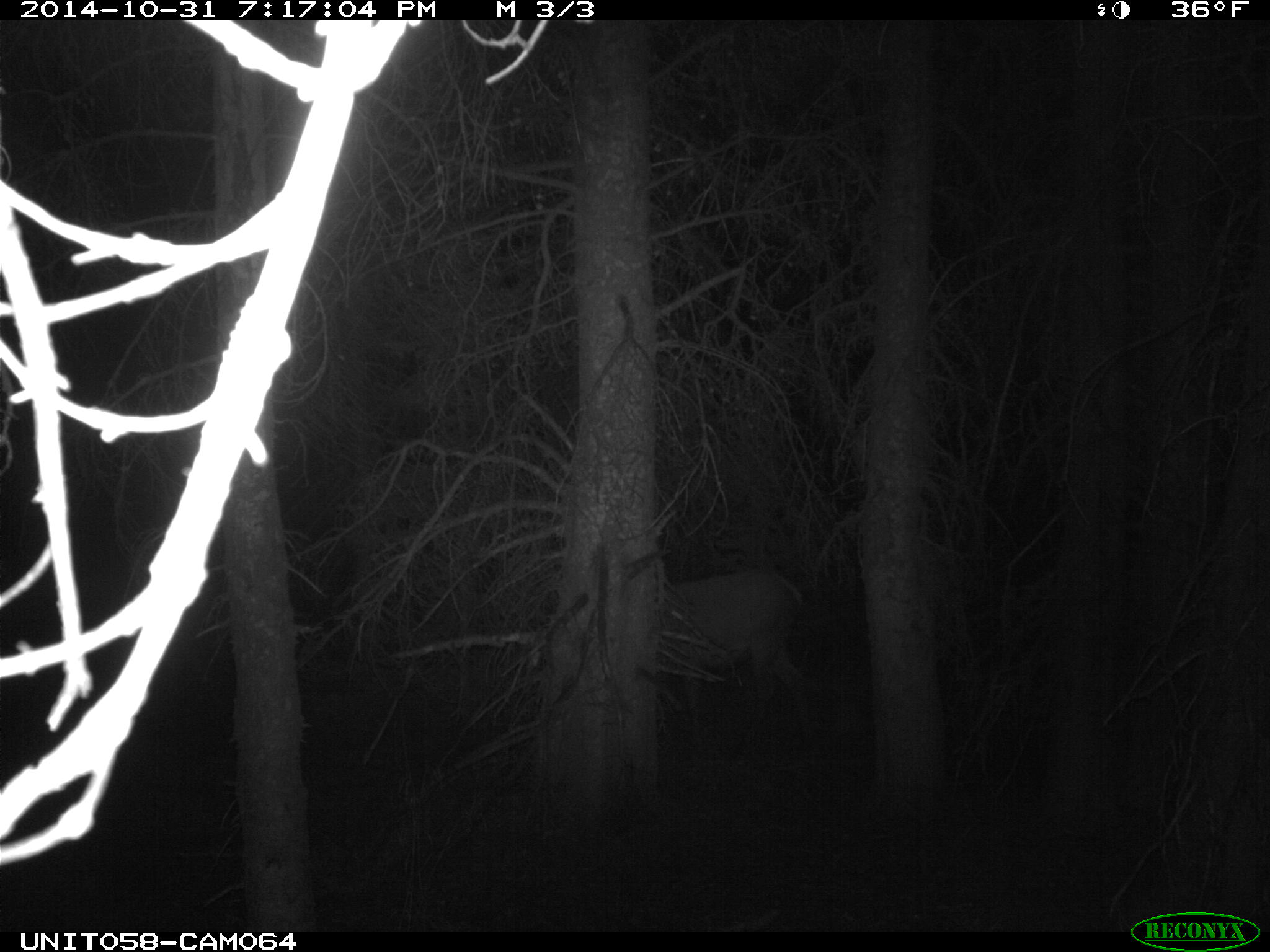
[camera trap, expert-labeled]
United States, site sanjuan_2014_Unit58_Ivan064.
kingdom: Animalia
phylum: Chordata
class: Mammalia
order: Artiodactyla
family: Cervidae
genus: Cervus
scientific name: Cervus elaphus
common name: red deer